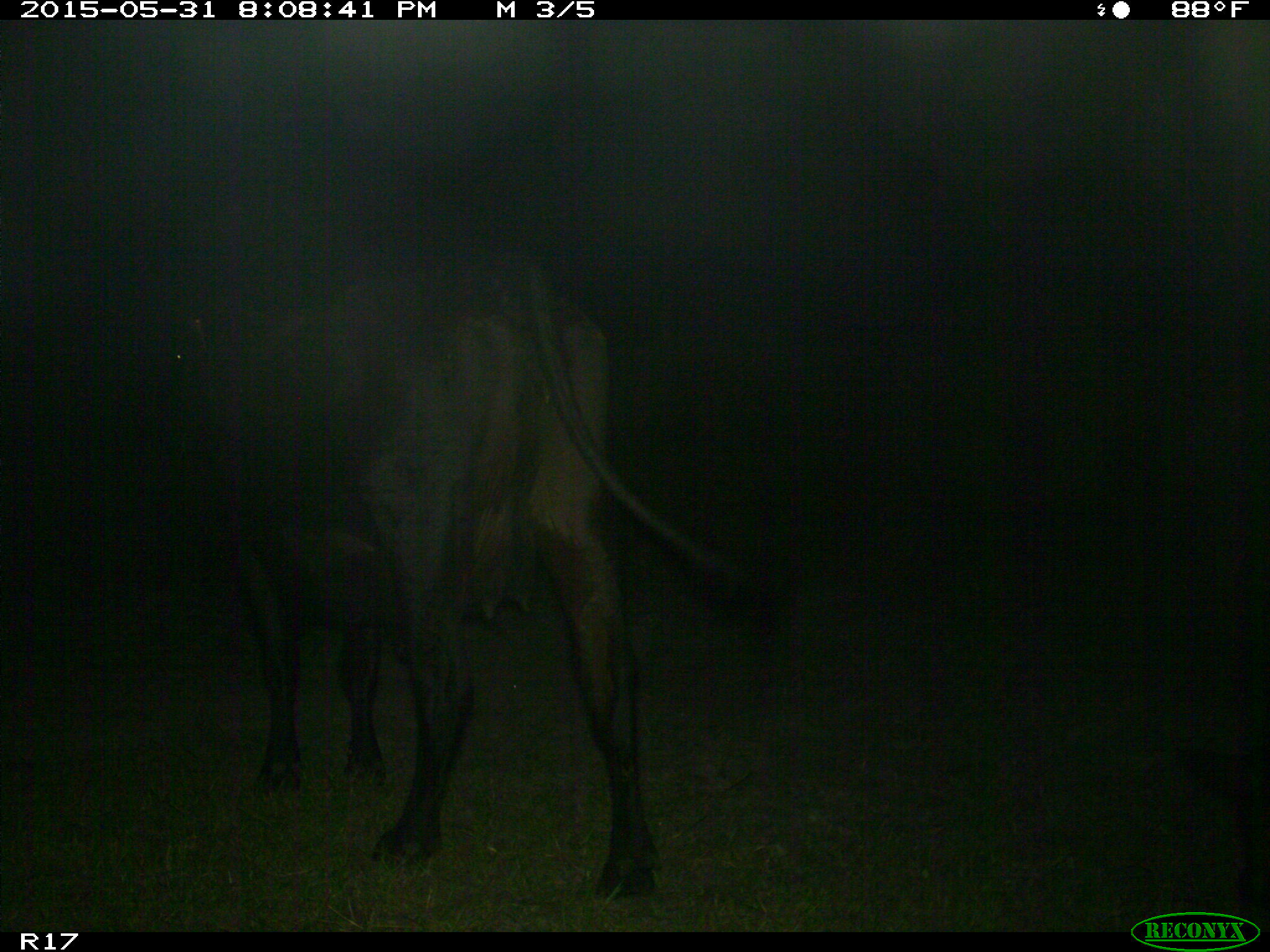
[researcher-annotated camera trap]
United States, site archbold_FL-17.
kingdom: Animalia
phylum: Chordata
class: Mammalia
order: Artiodactyla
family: Bovidae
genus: Bos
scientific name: Bos taurus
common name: domestic cow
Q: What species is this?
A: Bos taurus (domestic cow).